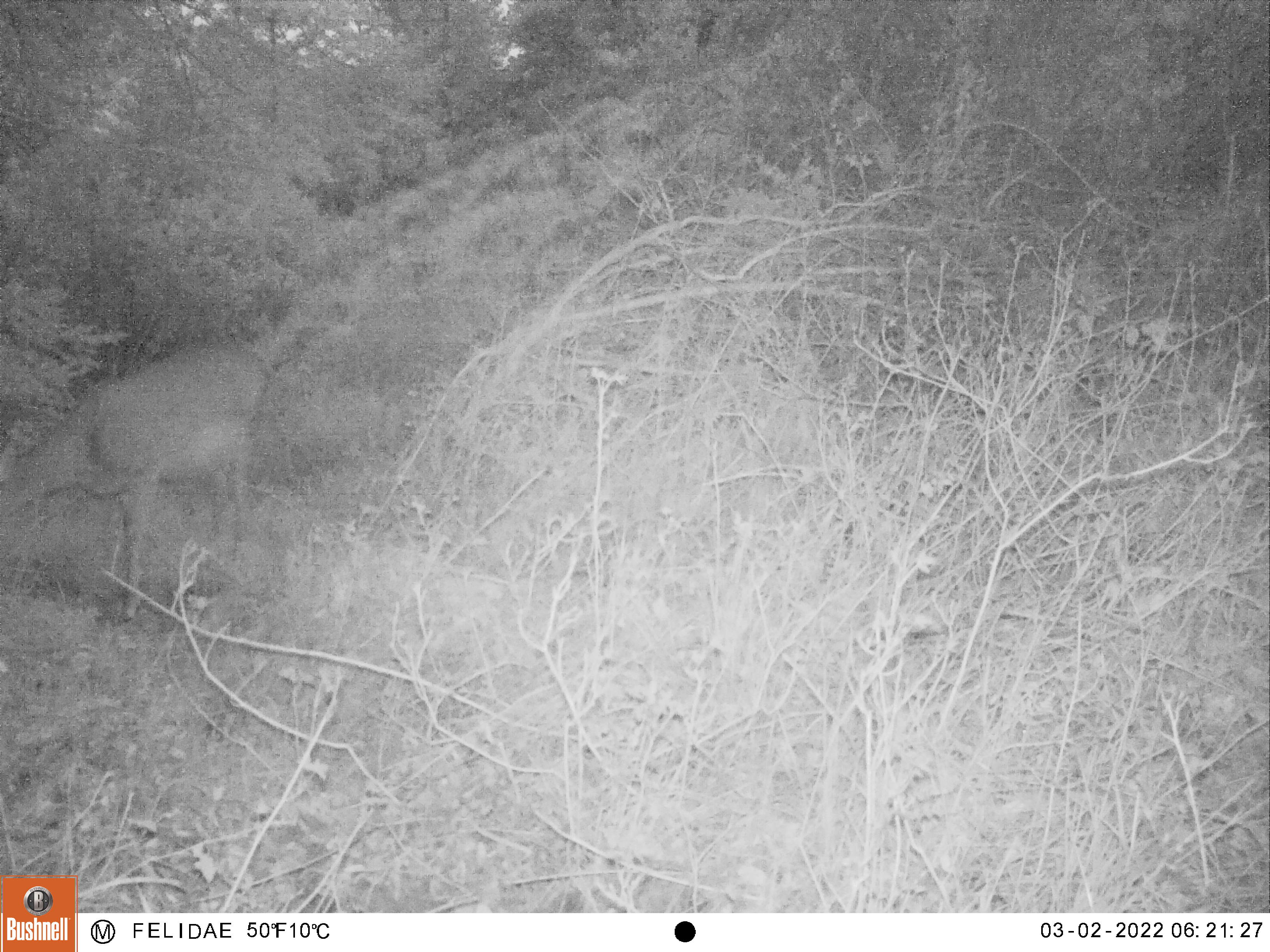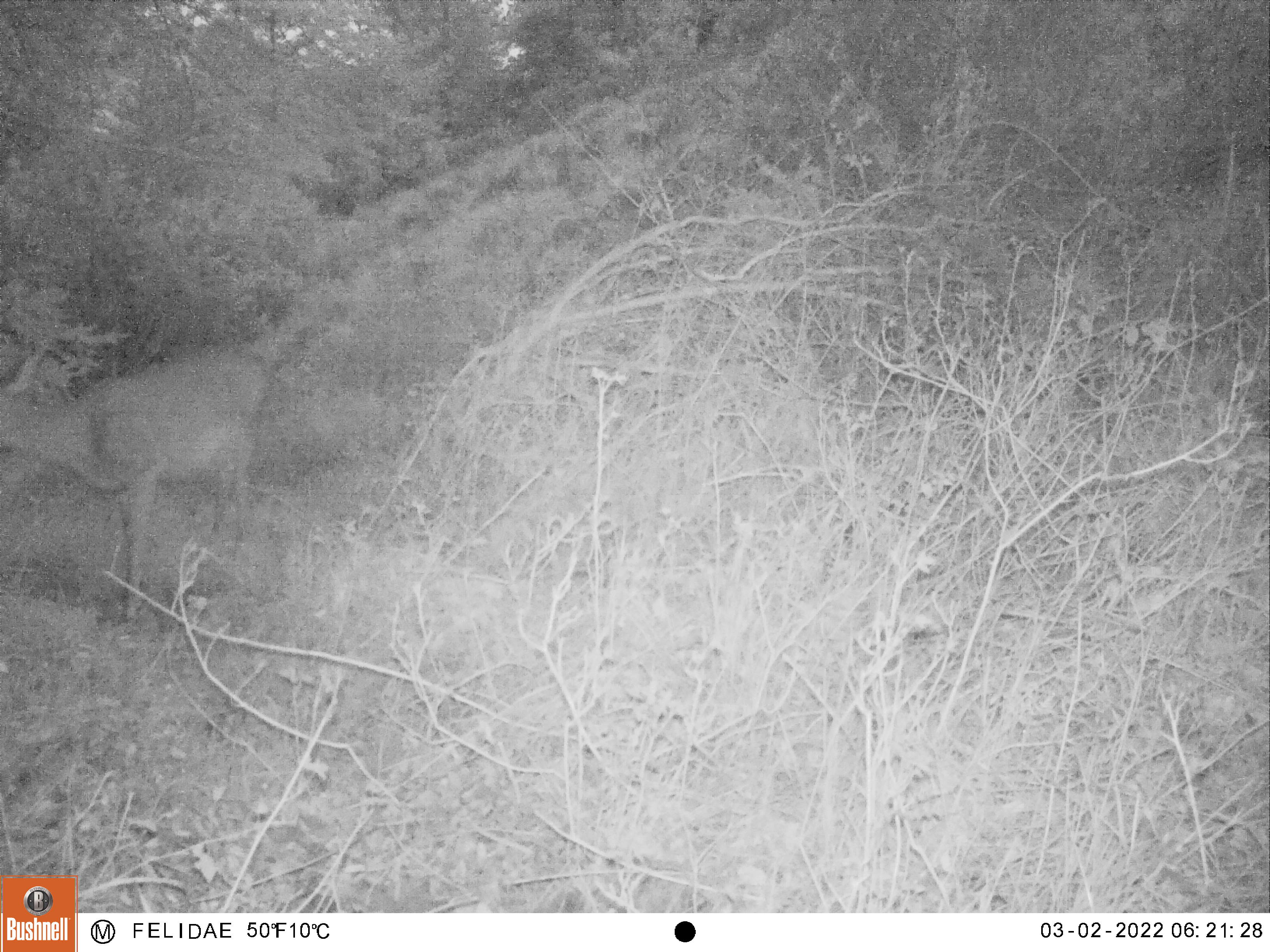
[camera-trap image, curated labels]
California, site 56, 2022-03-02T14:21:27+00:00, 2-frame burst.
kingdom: Animalia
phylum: Chordata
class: Mammalia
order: Artiodactyla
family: Cervidae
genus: Odocoileus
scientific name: Odocoileus hemionus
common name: mule deer